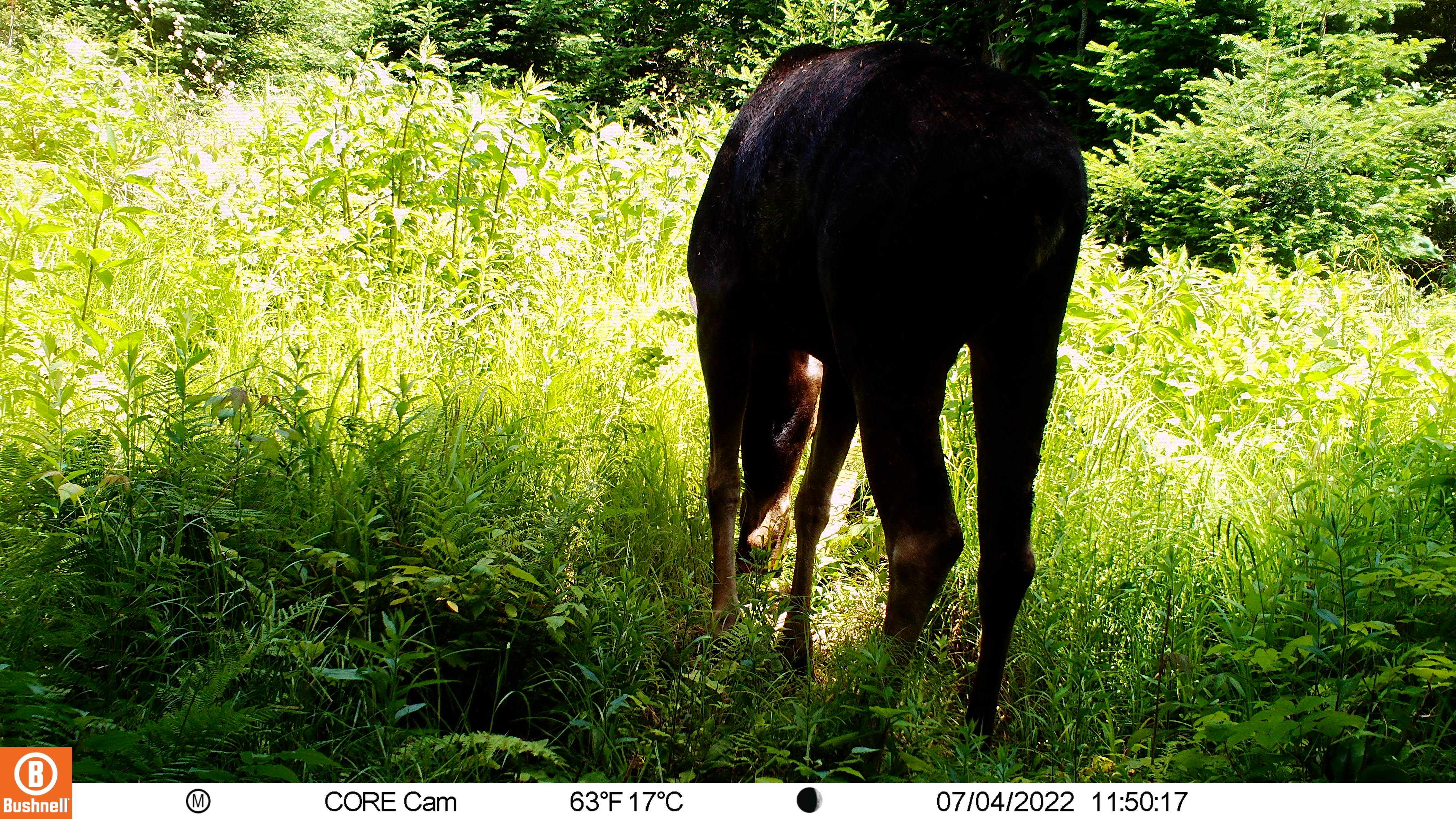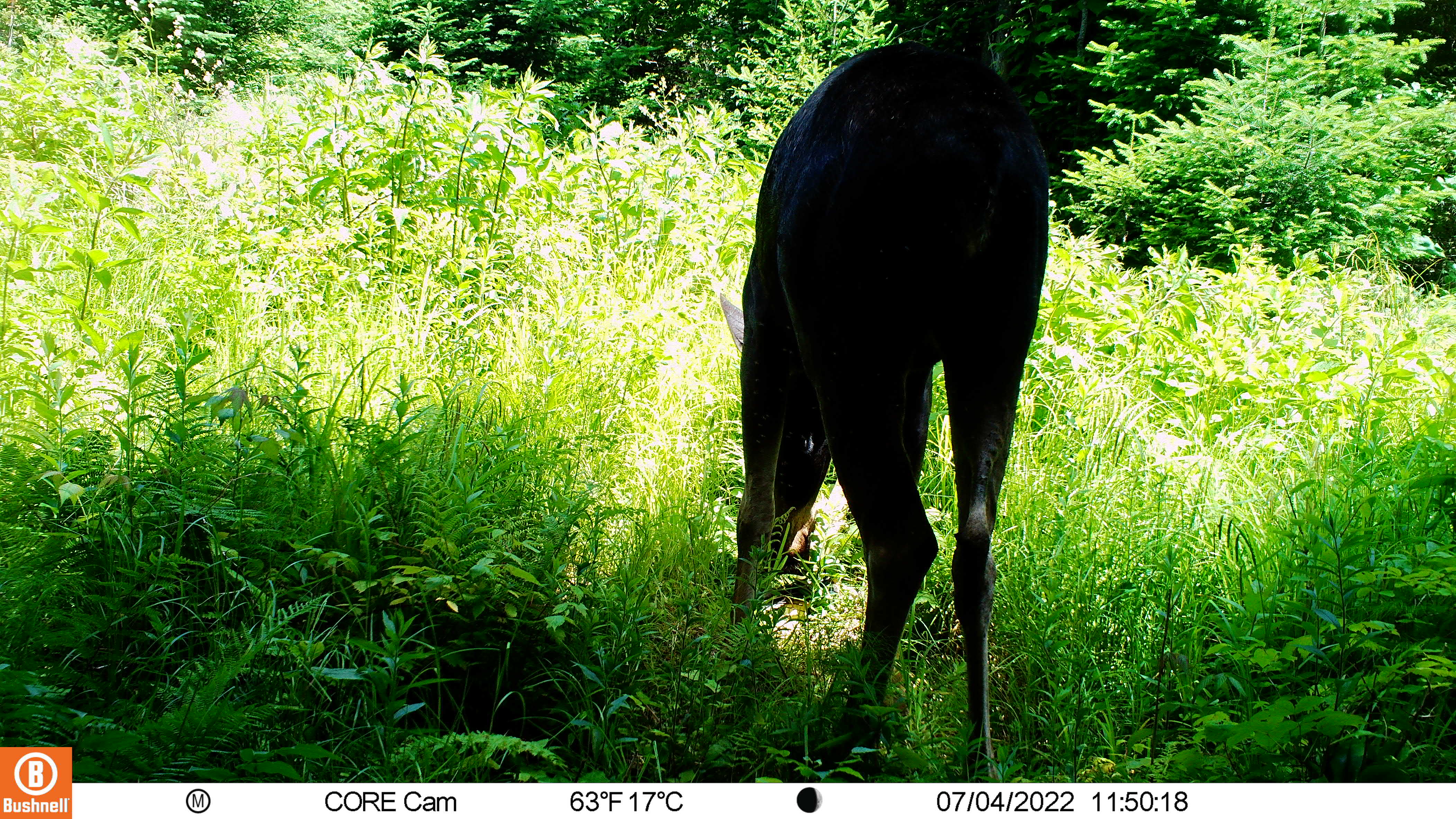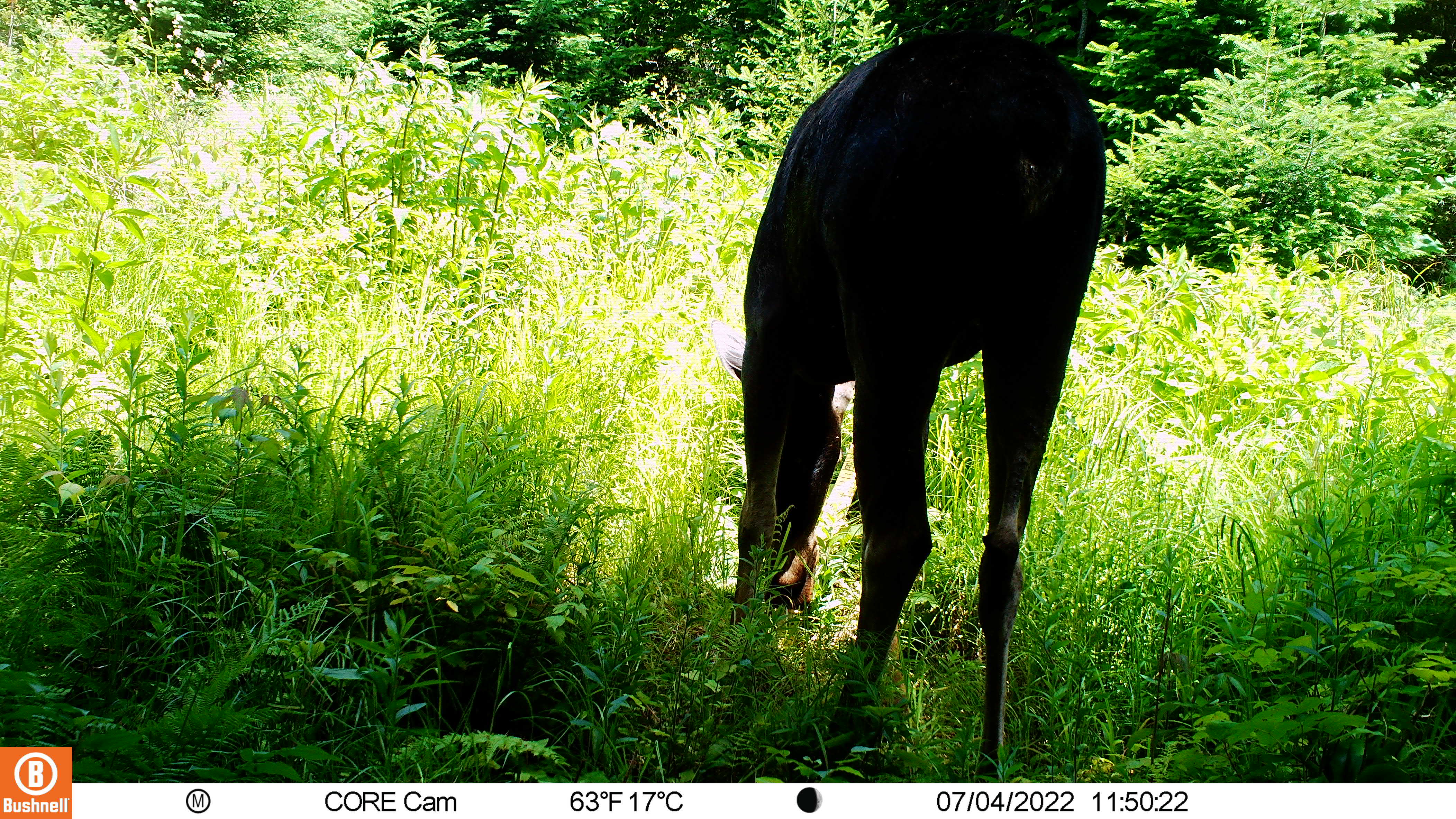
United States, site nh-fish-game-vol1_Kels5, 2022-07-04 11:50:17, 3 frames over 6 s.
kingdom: Animalia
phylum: Chordata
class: Mammalia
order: Artiodactyla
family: Cervidae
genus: Alces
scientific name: Alces alces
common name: moose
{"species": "moose (Alces alces)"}